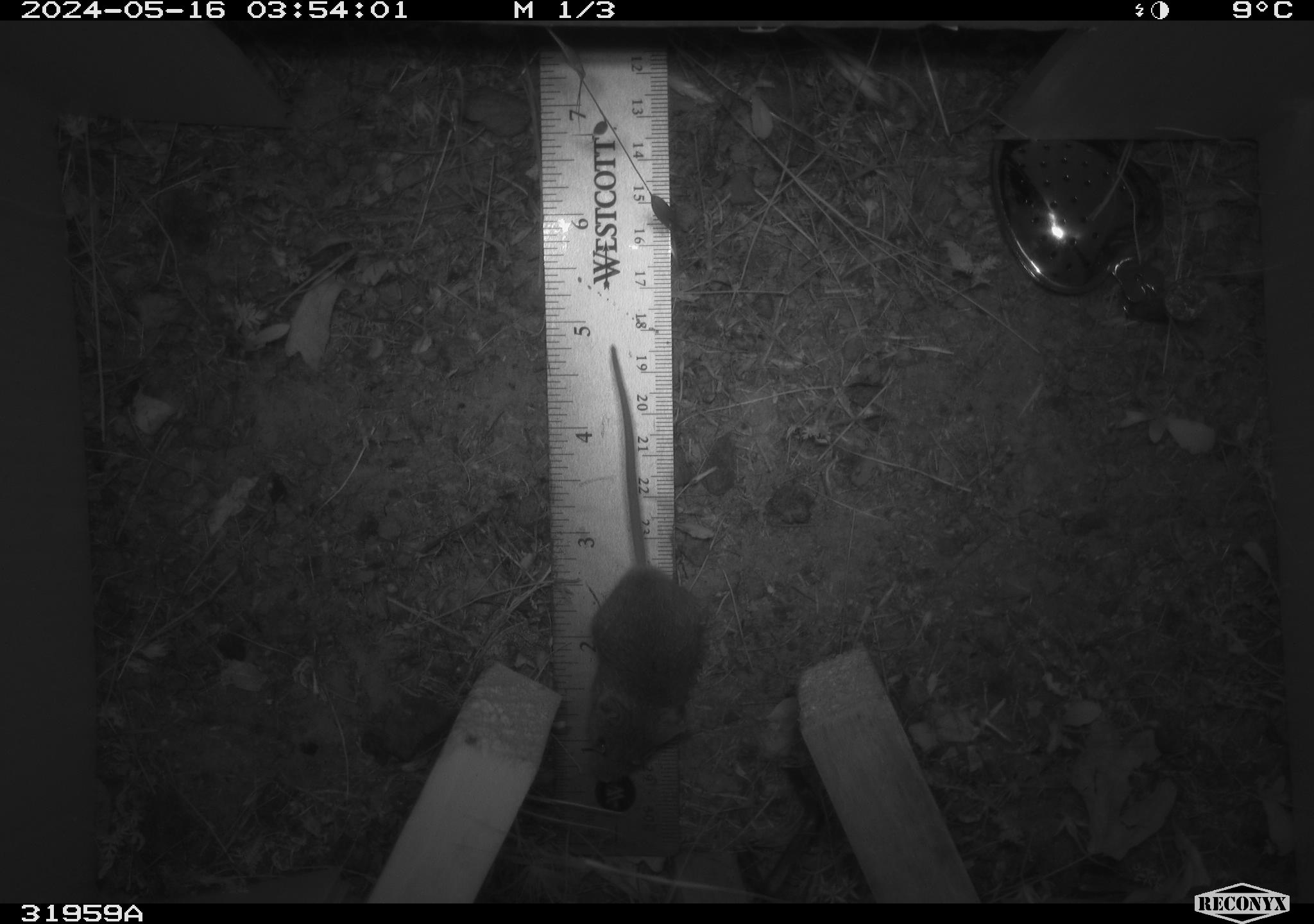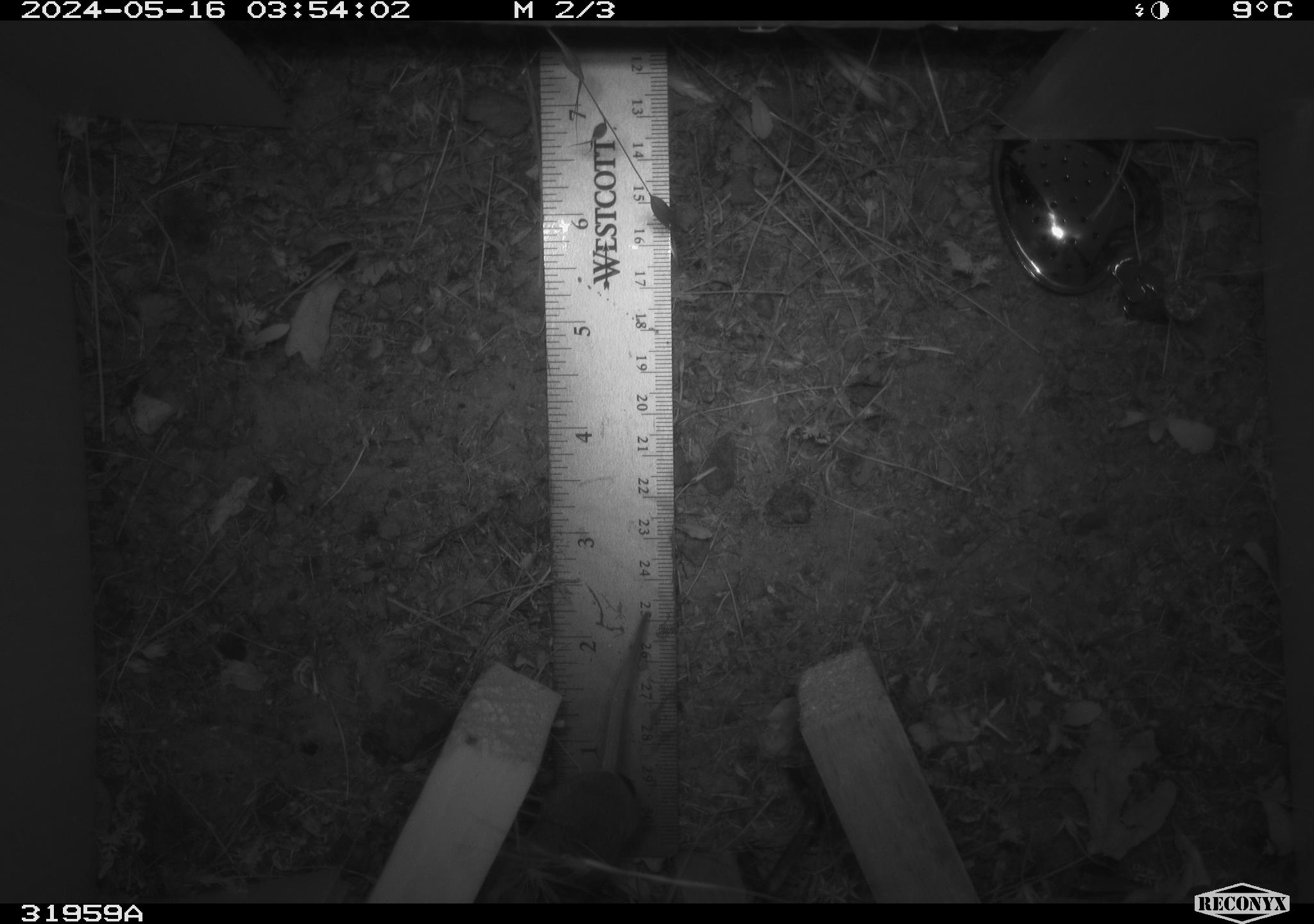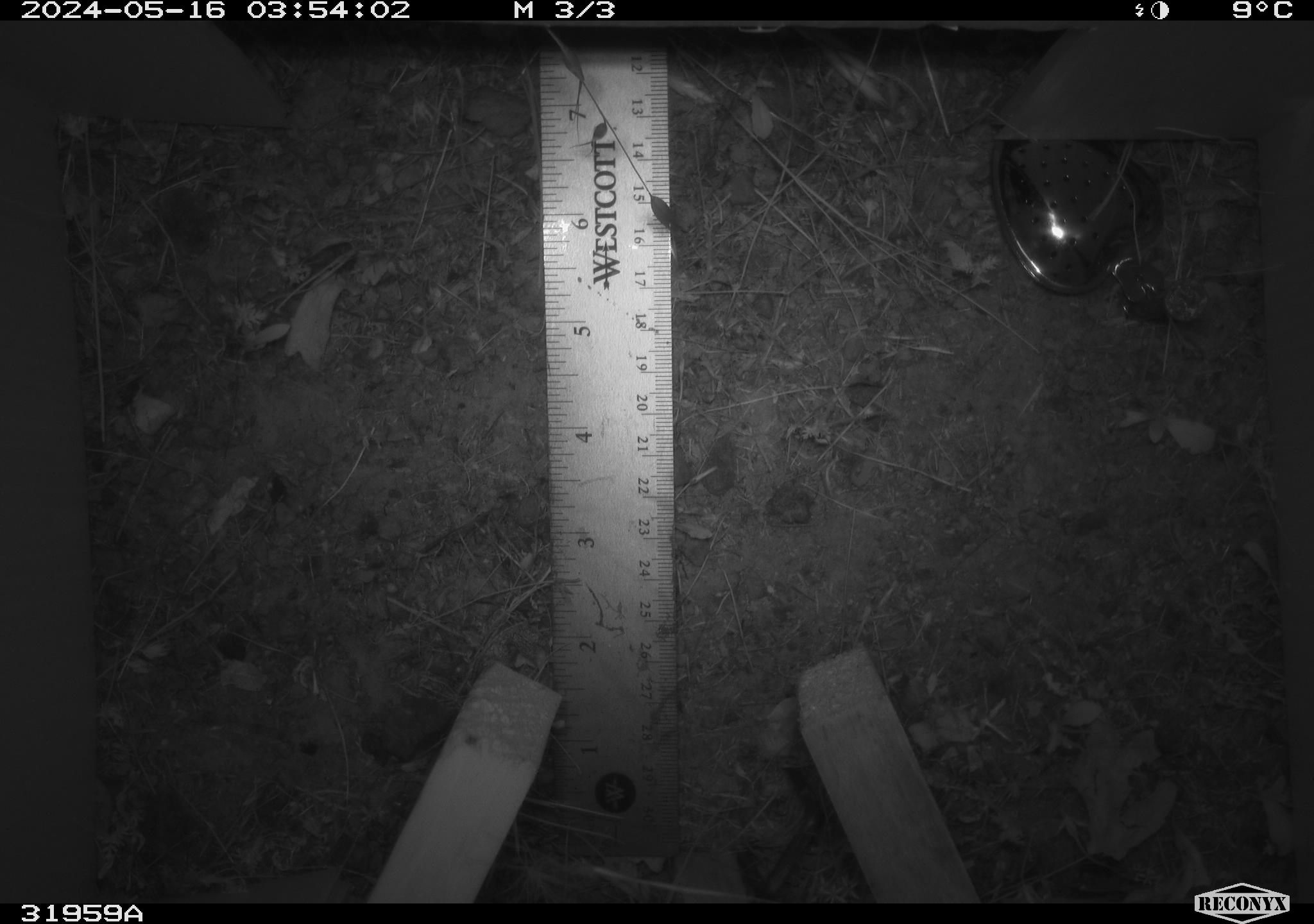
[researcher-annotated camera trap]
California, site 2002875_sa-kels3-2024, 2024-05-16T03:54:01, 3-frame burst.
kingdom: Animalia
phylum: Chordata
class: Mammalia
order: Rodentia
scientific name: Rodentia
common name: rodent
Rodent (Rodentia).